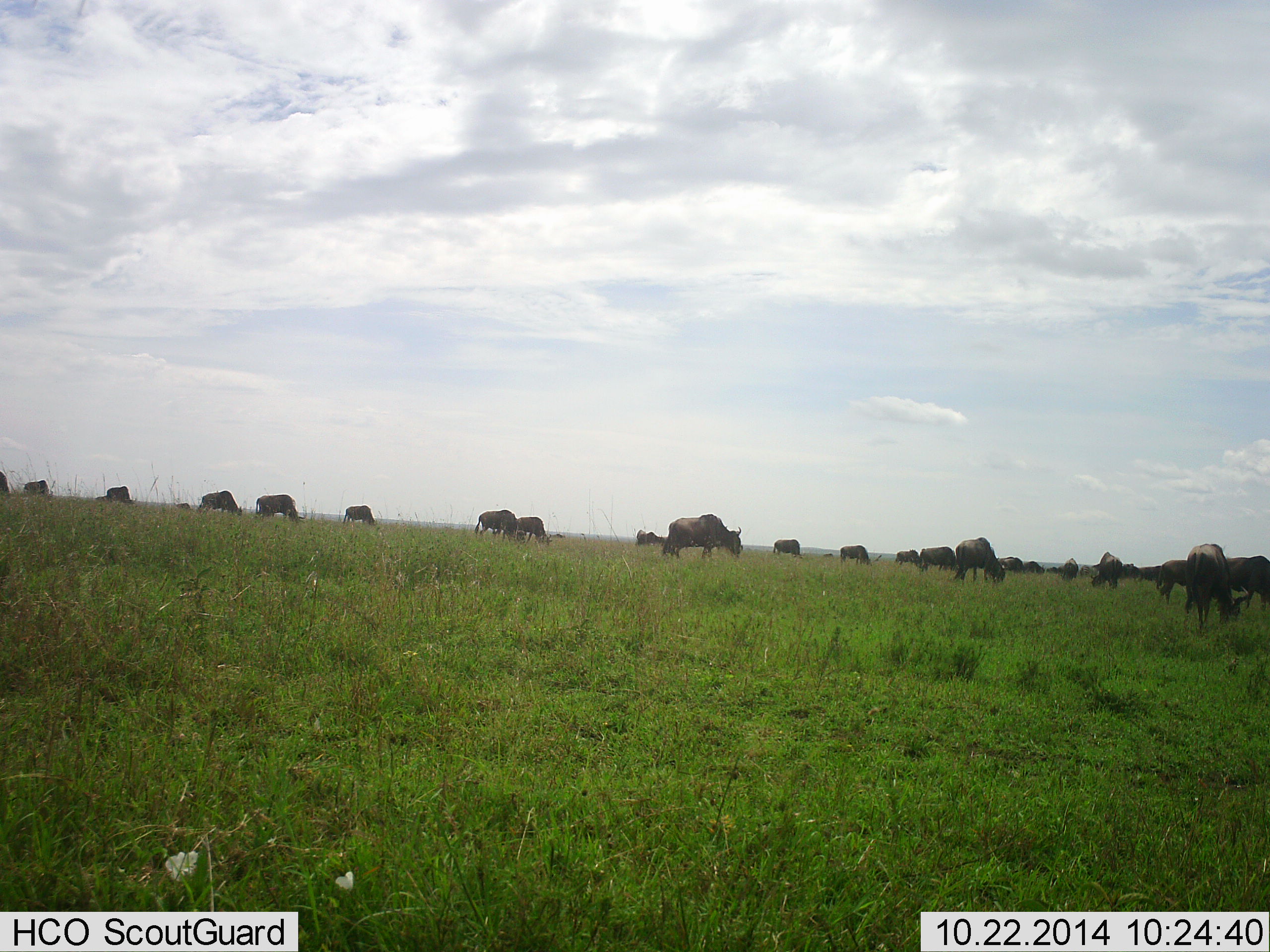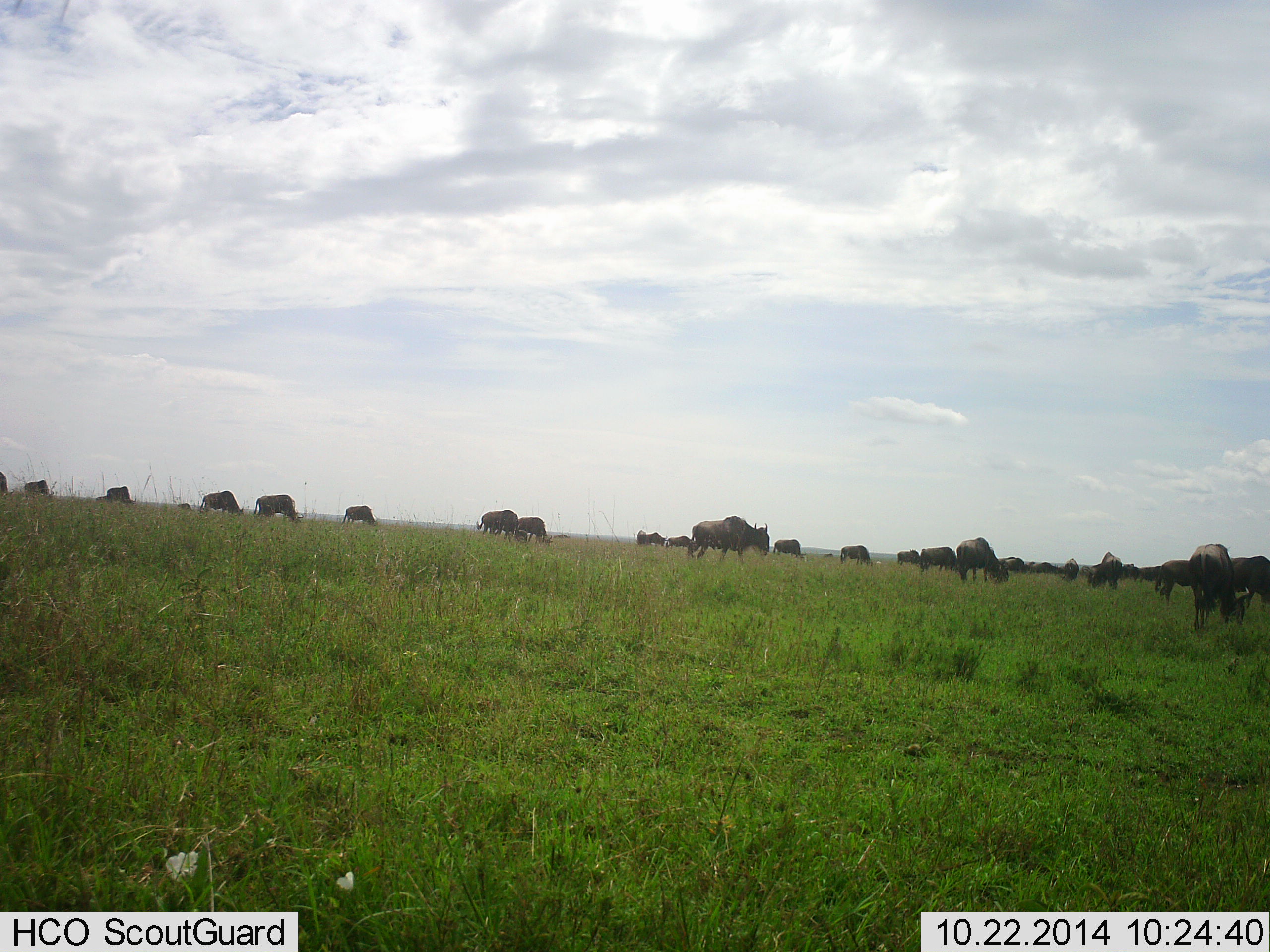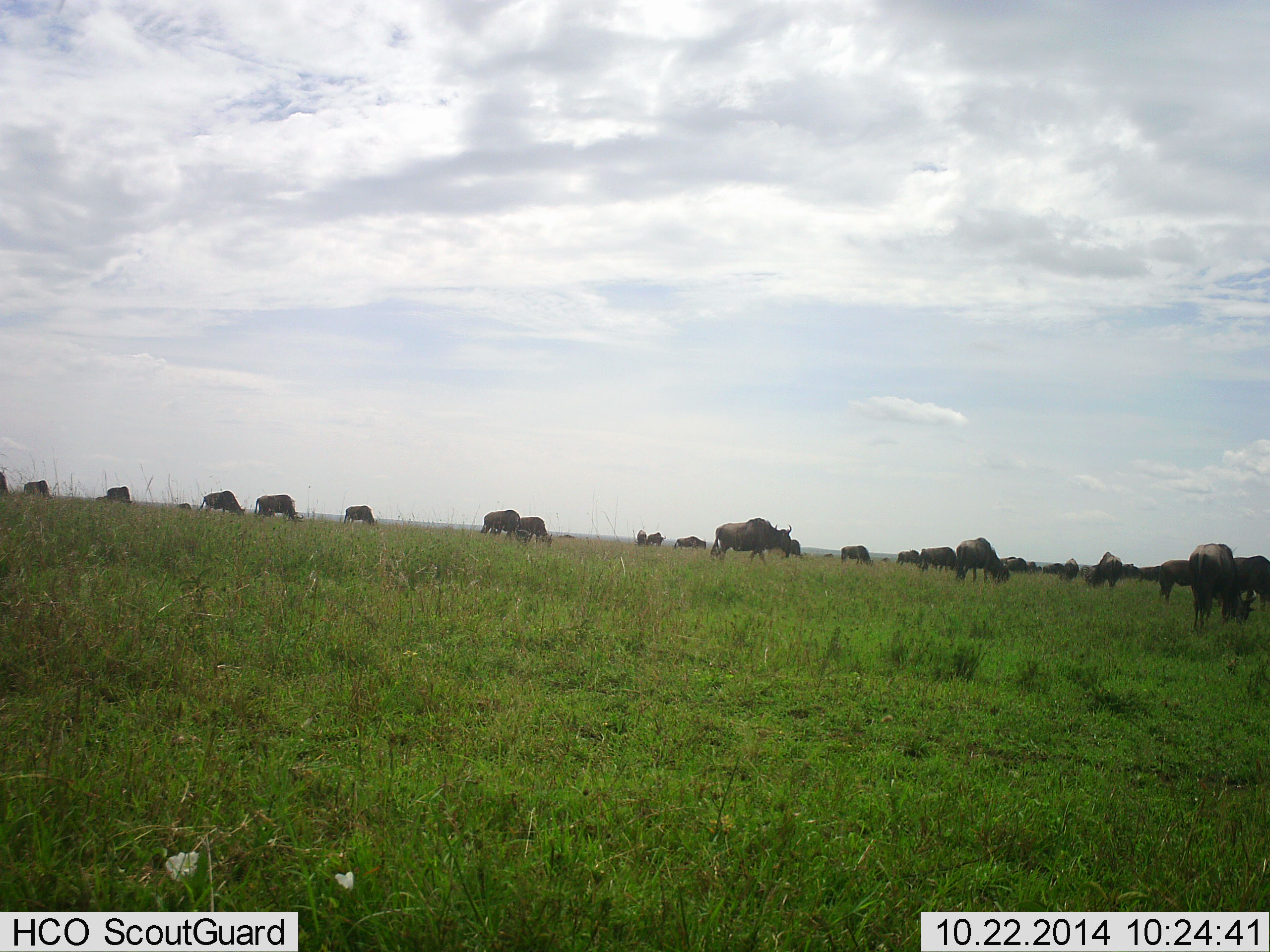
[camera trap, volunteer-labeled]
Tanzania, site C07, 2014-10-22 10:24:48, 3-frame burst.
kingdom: Animalia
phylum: Chordata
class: Mammalia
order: Artiodactyla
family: Bovidae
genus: Connochaetes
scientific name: Connochaetes taurinus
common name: blue wildebeest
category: wildebeest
Wildebeest (blue wildebeest) (Connochaetes taurinus), count 11-50. Behavior (volunteer vote fractions): standing 30%, resting 0%, moving 60%, interacting 0%. Young present (vote fraction): 0%. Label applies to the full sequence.